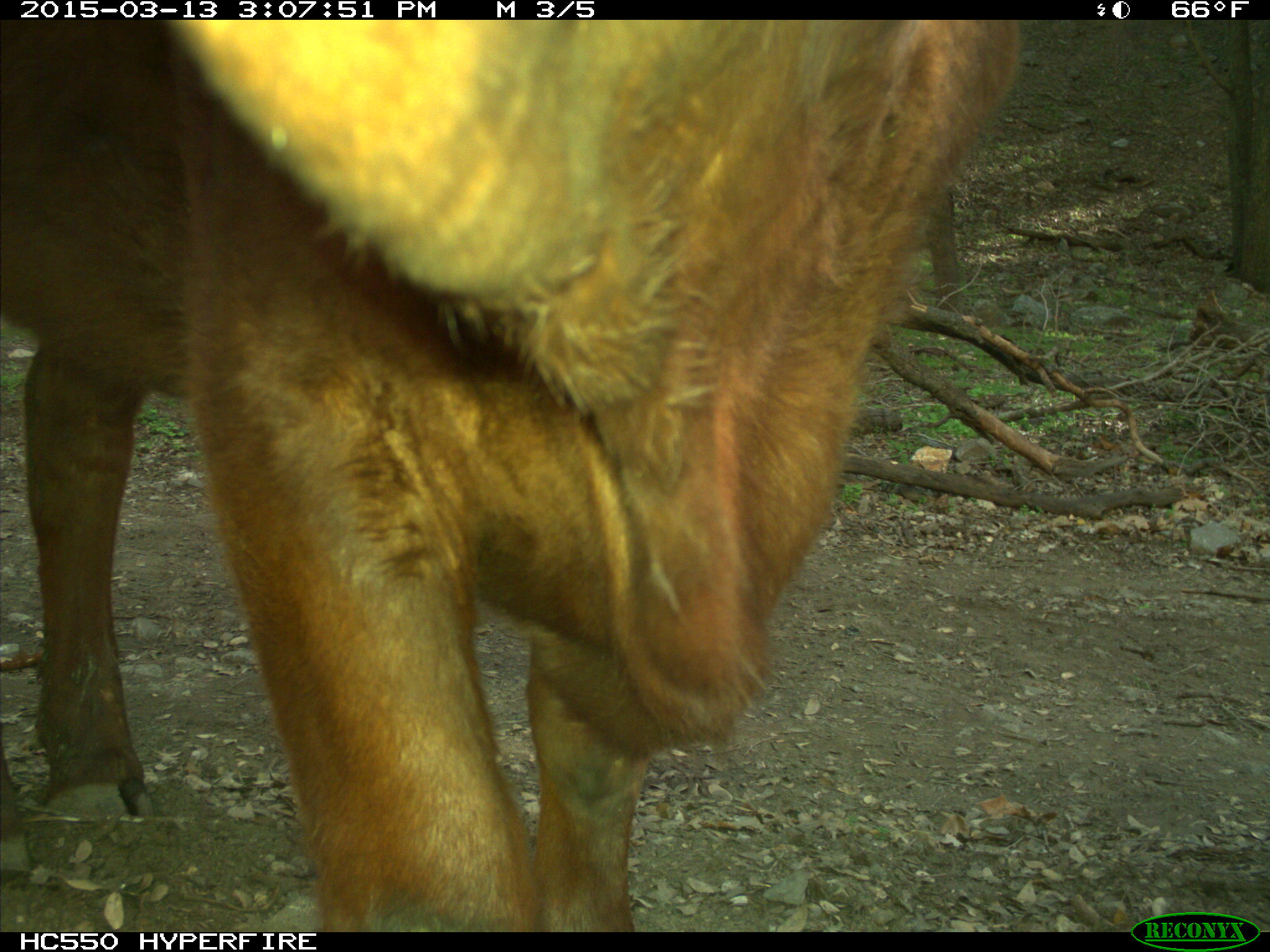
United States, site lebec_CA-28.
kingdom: Animalia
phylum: Chordata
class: Mammalia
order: Artiodactyla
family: Bovidae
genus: Bos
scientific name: Bos taurus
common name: domestic cow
Bos taurus (domestic cow).